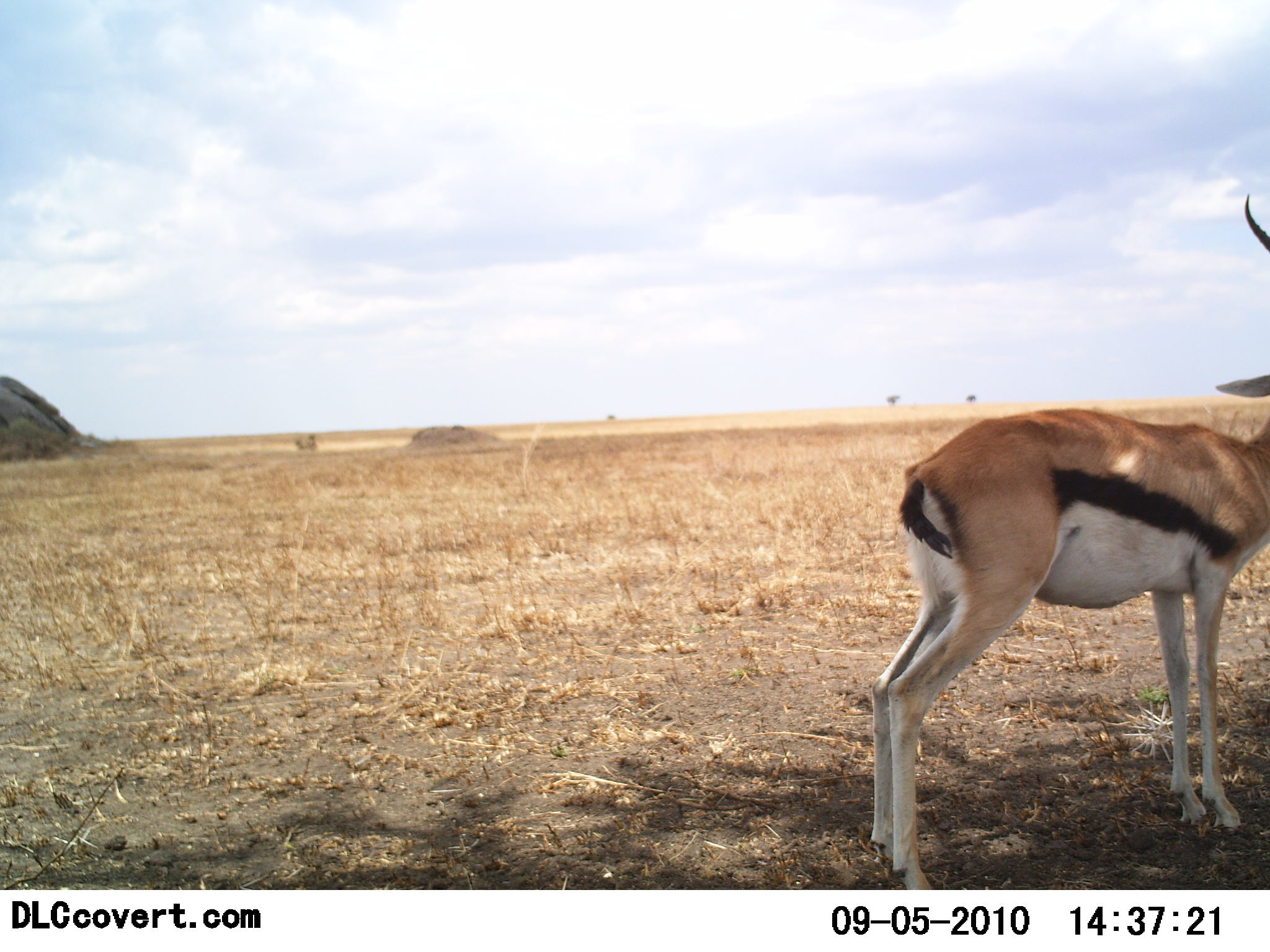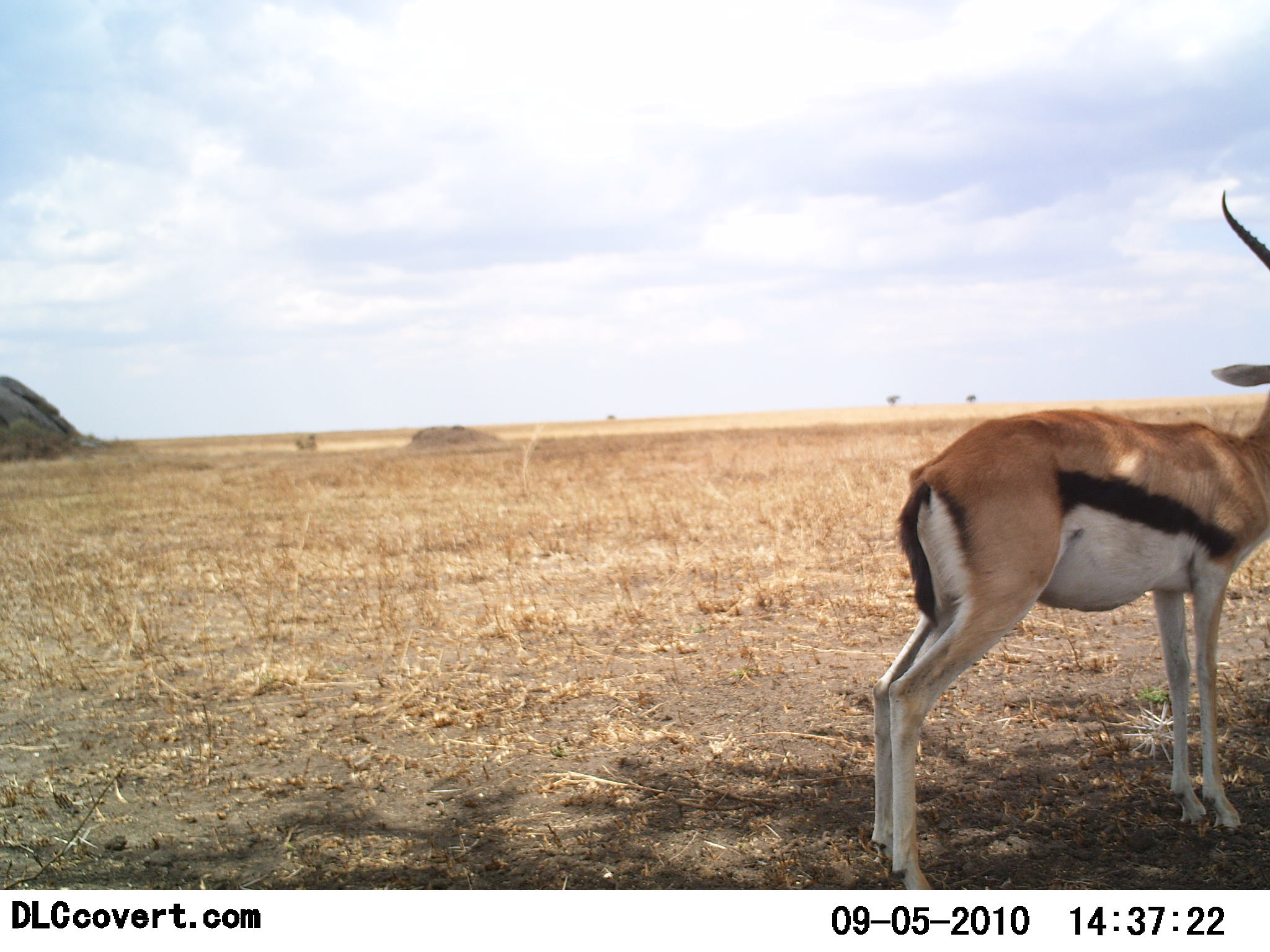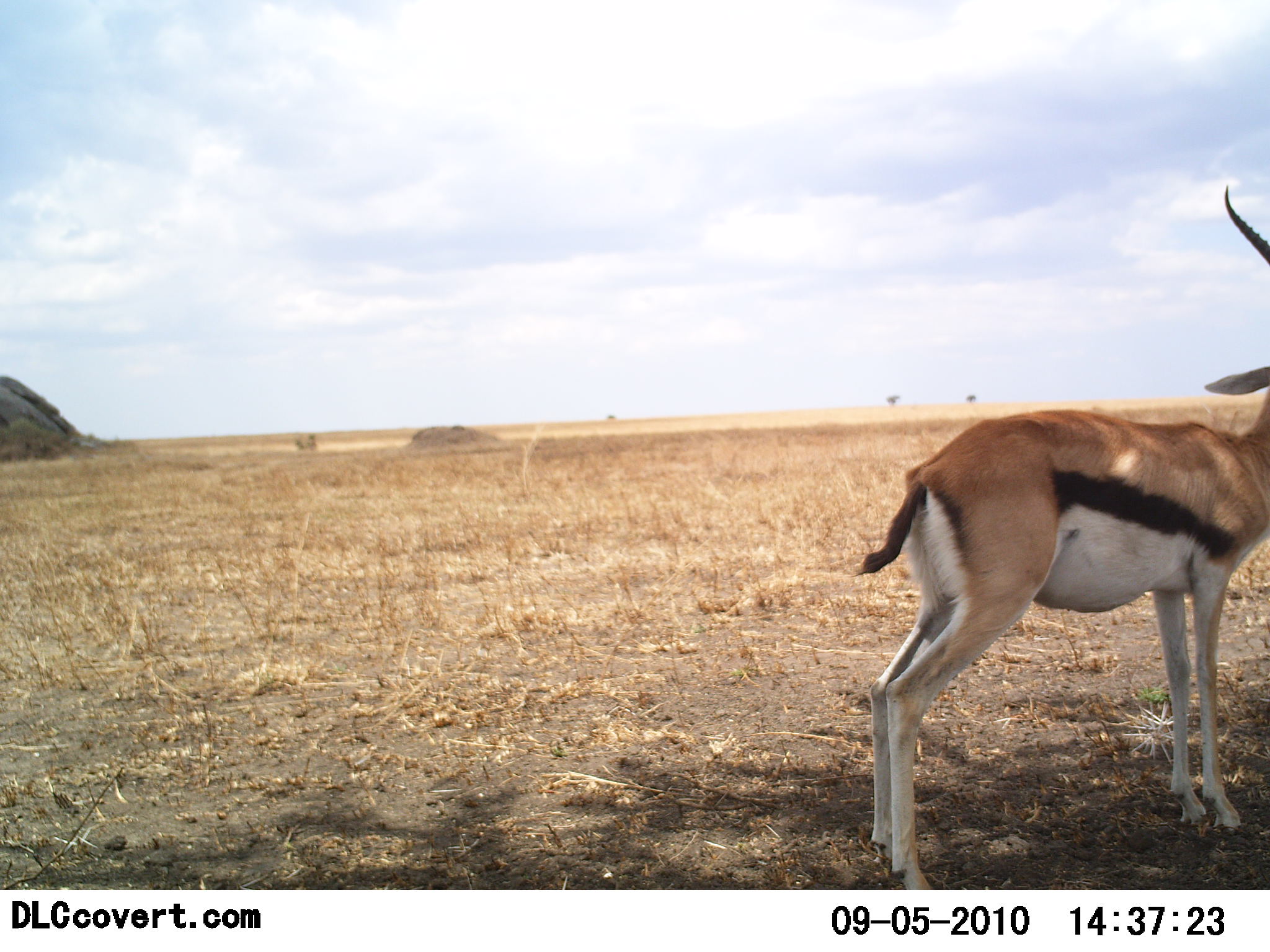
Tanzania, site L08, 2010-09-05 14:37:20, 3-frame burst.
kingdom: Animalia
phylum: Chordata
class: Mammalia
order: Artiodactyla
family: Bovidae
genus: Eudorcas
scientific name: Eudorcas thomsonii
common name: thomson's gazelle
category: gazellethomsons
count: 1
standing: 100%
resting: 0%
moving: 0%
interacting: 0%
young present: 0%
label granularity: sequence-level